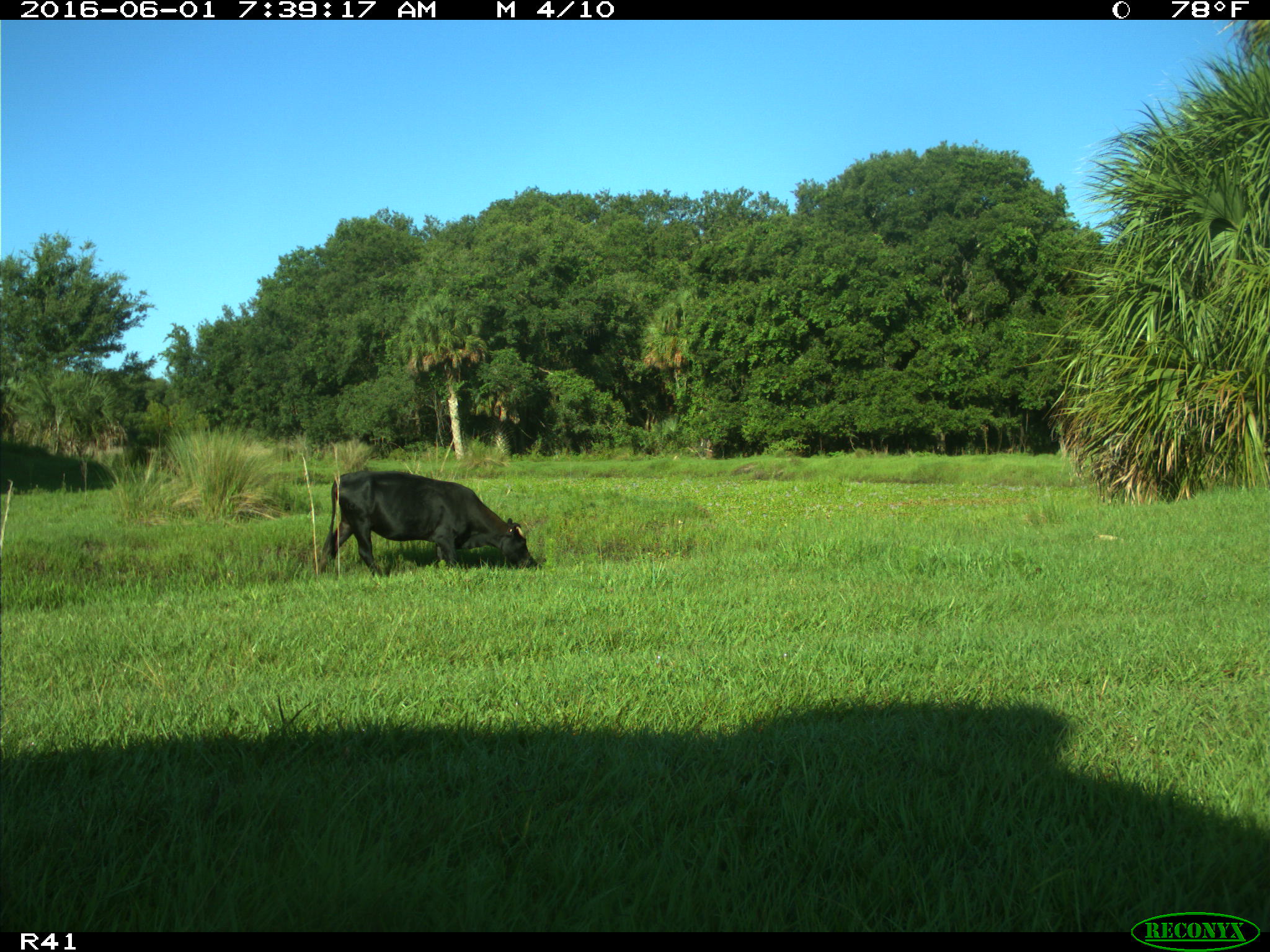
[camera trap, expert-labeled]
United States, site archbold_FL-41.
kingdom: Animalia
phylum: Chordata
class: Mammalia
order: Artiodactyla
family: Bovidae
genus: Bos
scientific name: Bos taurus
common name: domestic cow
Bos taurus (domestic cow).